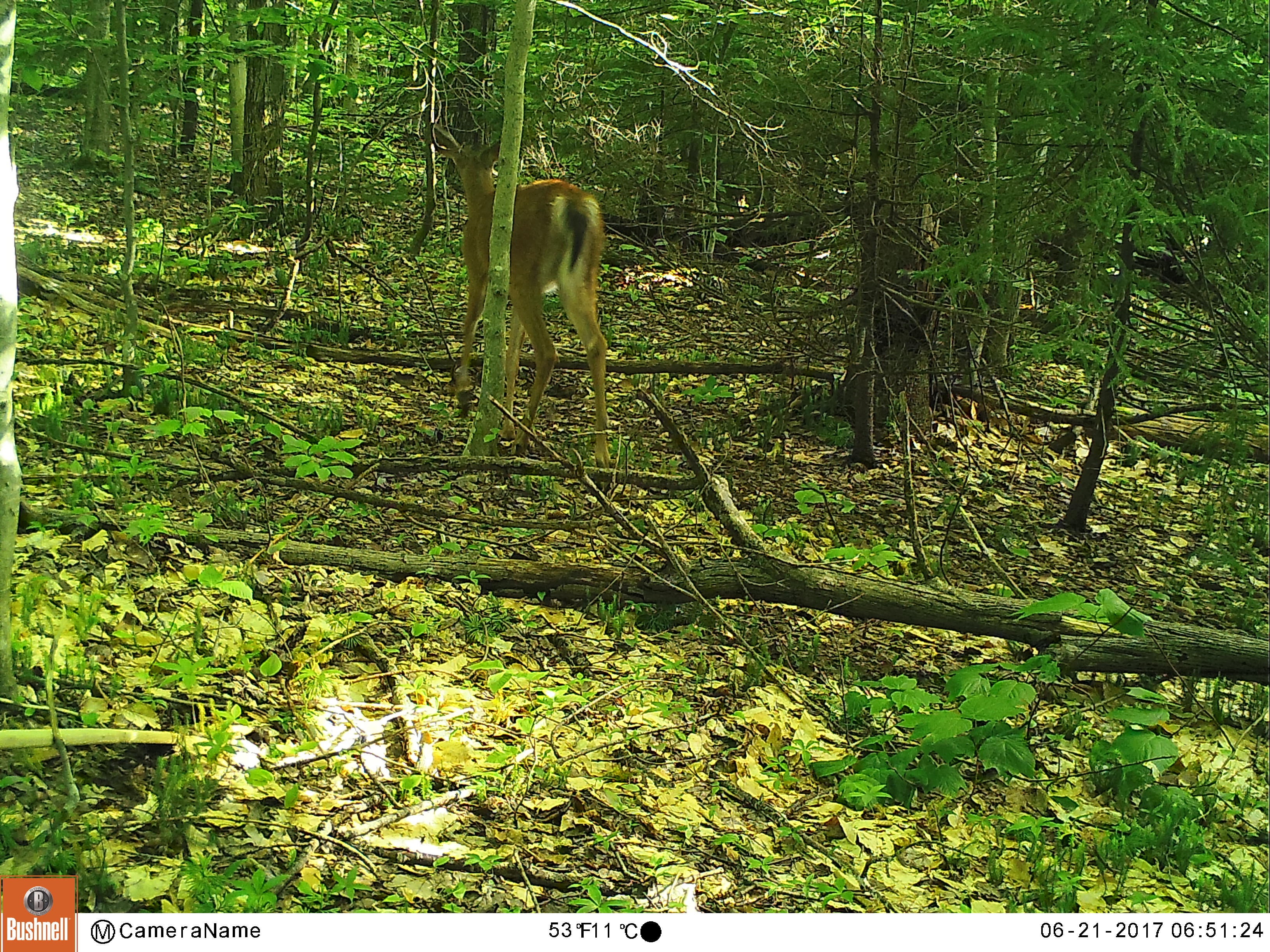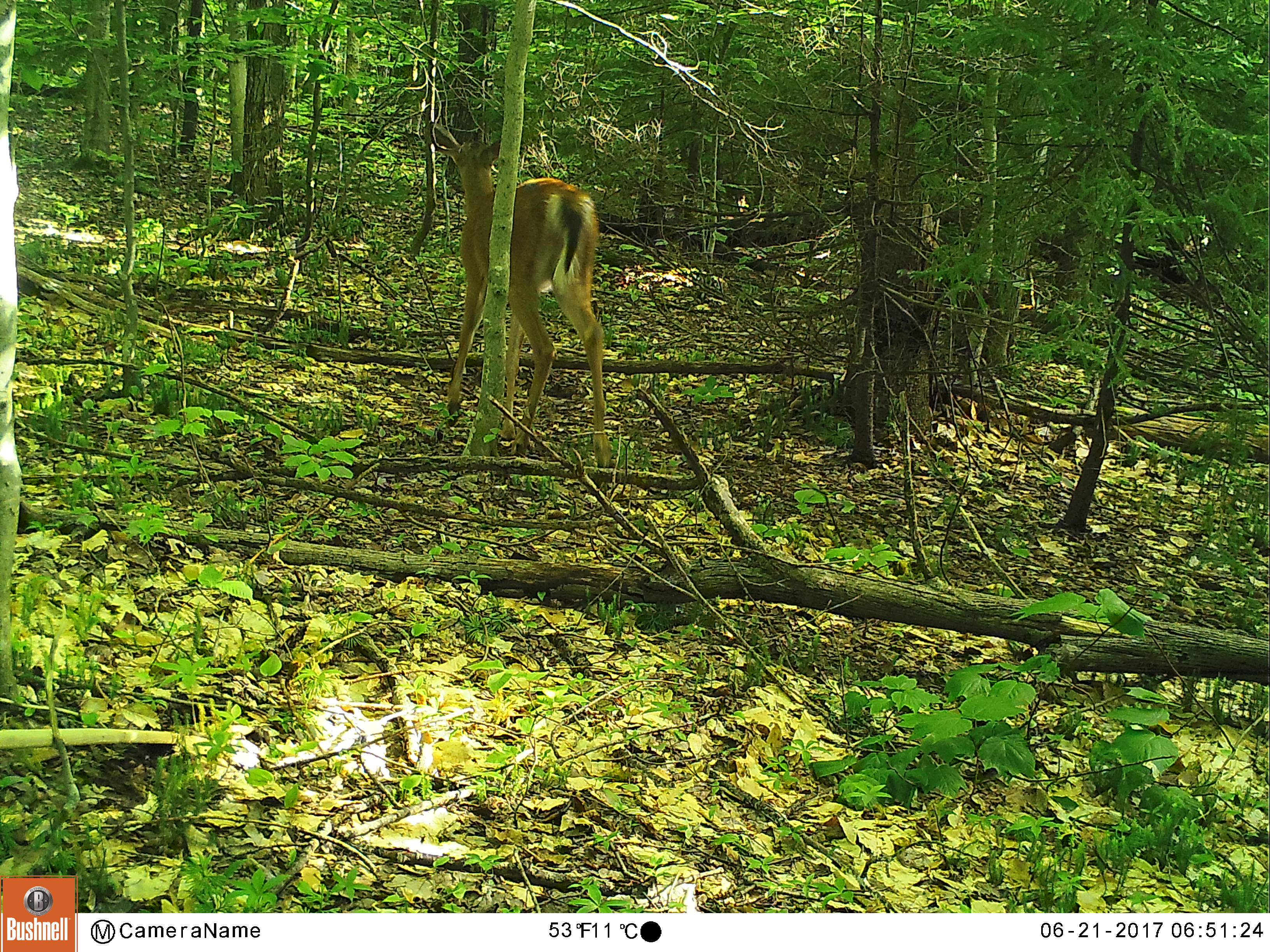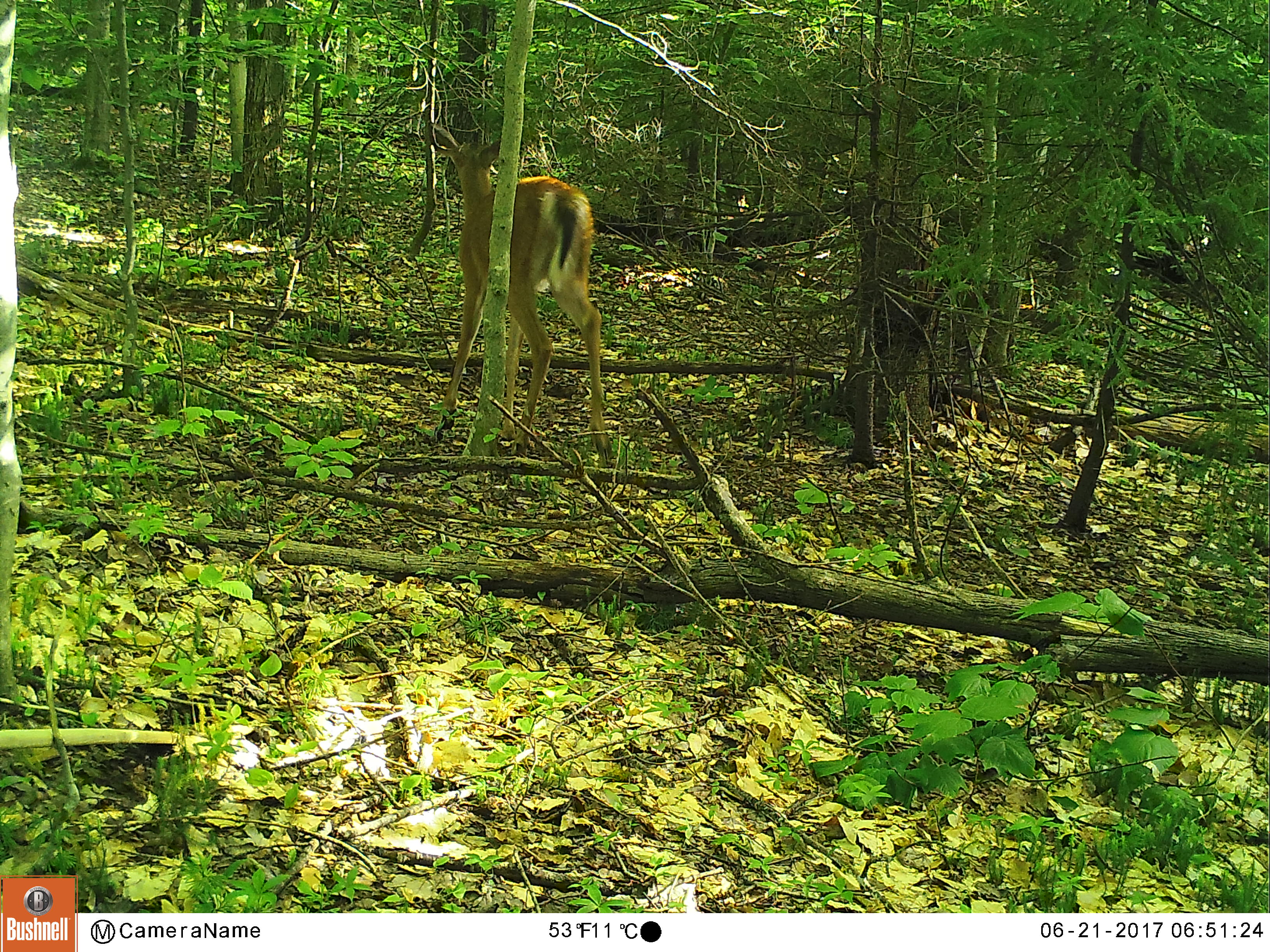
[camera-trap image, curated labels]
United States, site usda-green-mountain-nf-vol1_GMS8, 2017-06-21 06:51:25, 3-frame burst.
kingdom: Animalia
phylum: Chordata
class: Mammalia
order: Artiodactyla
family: Cervidae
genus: Odocoileus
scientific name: Odocoileus virginianus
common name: white-tailed deer